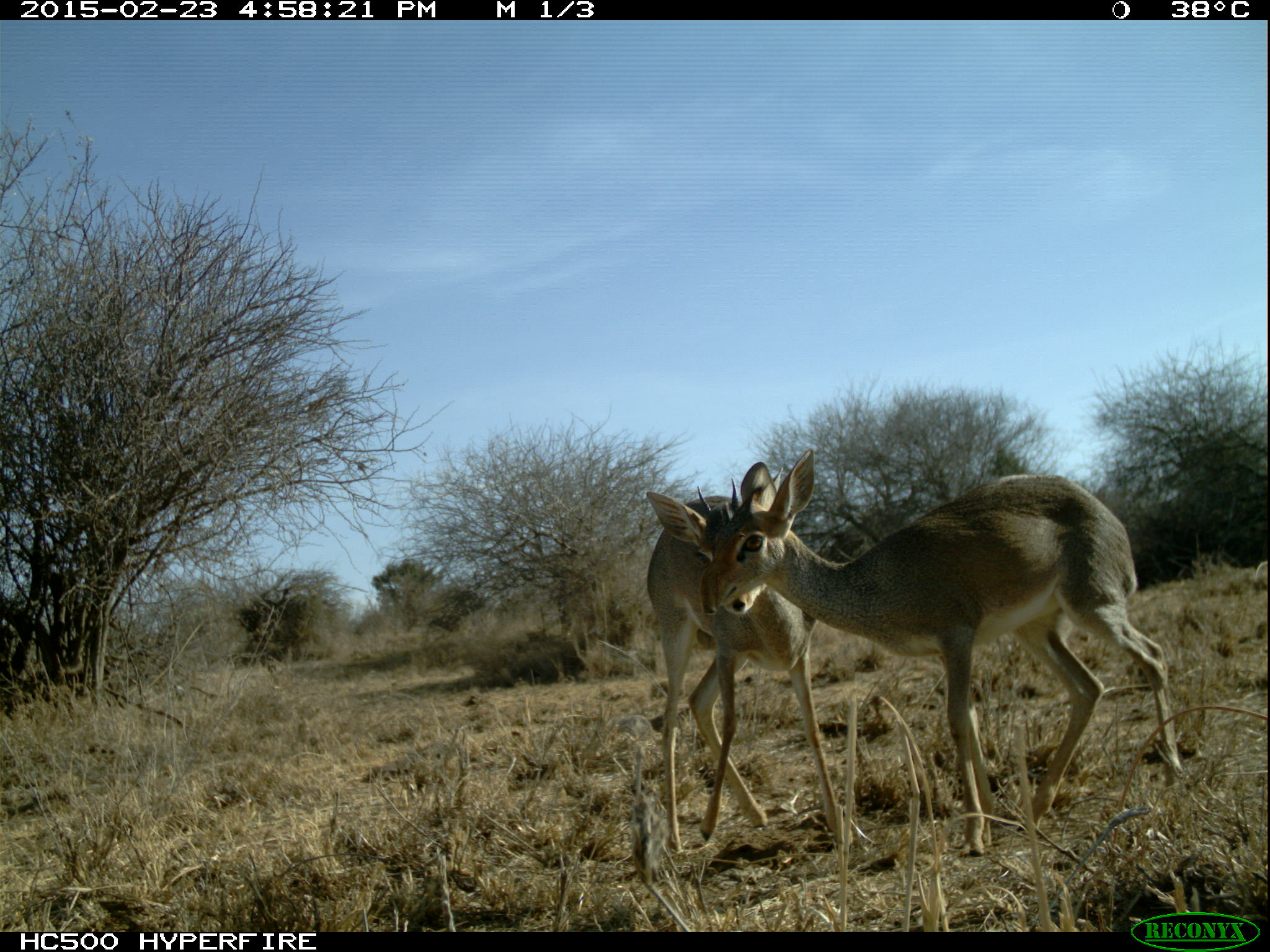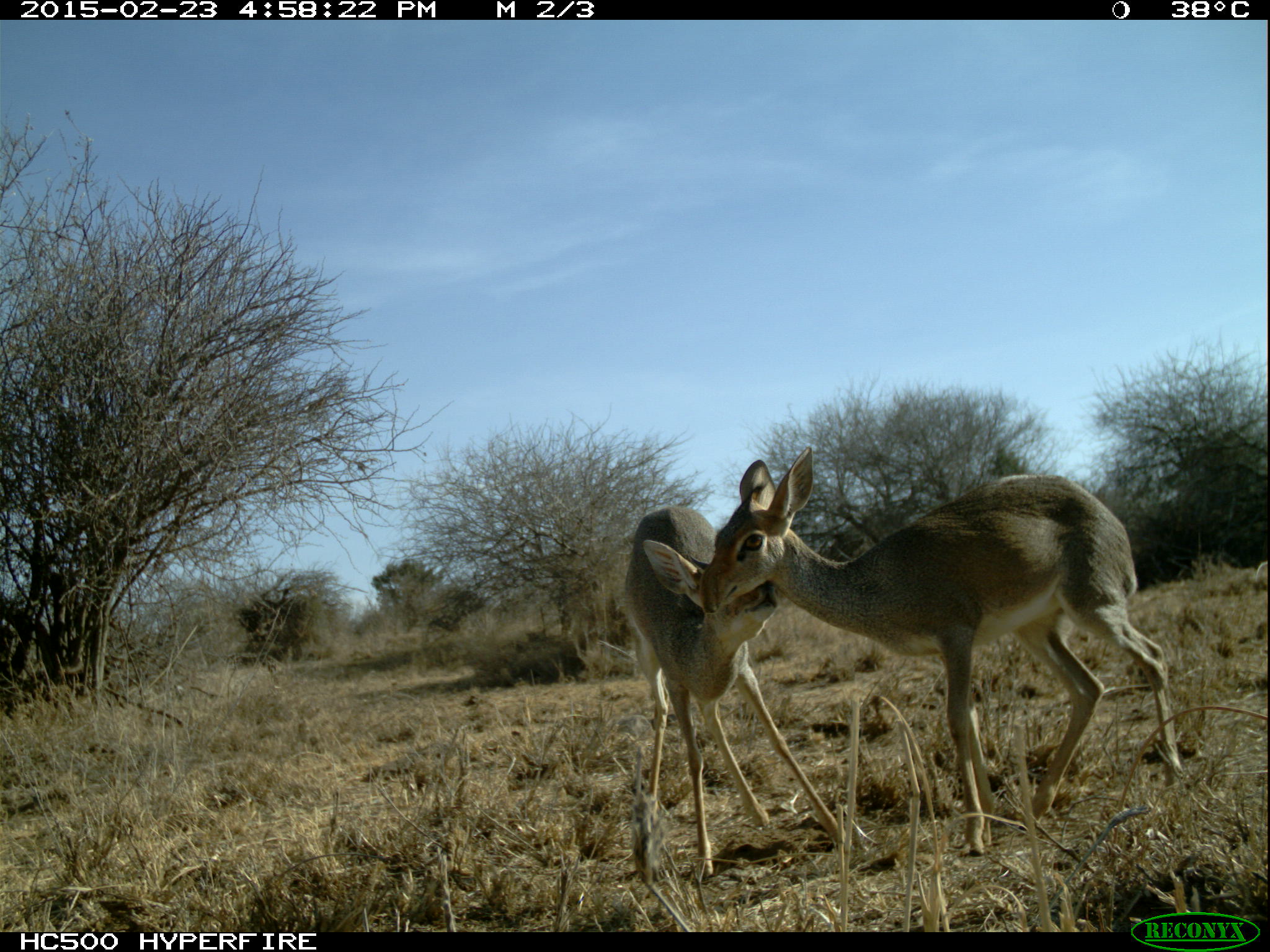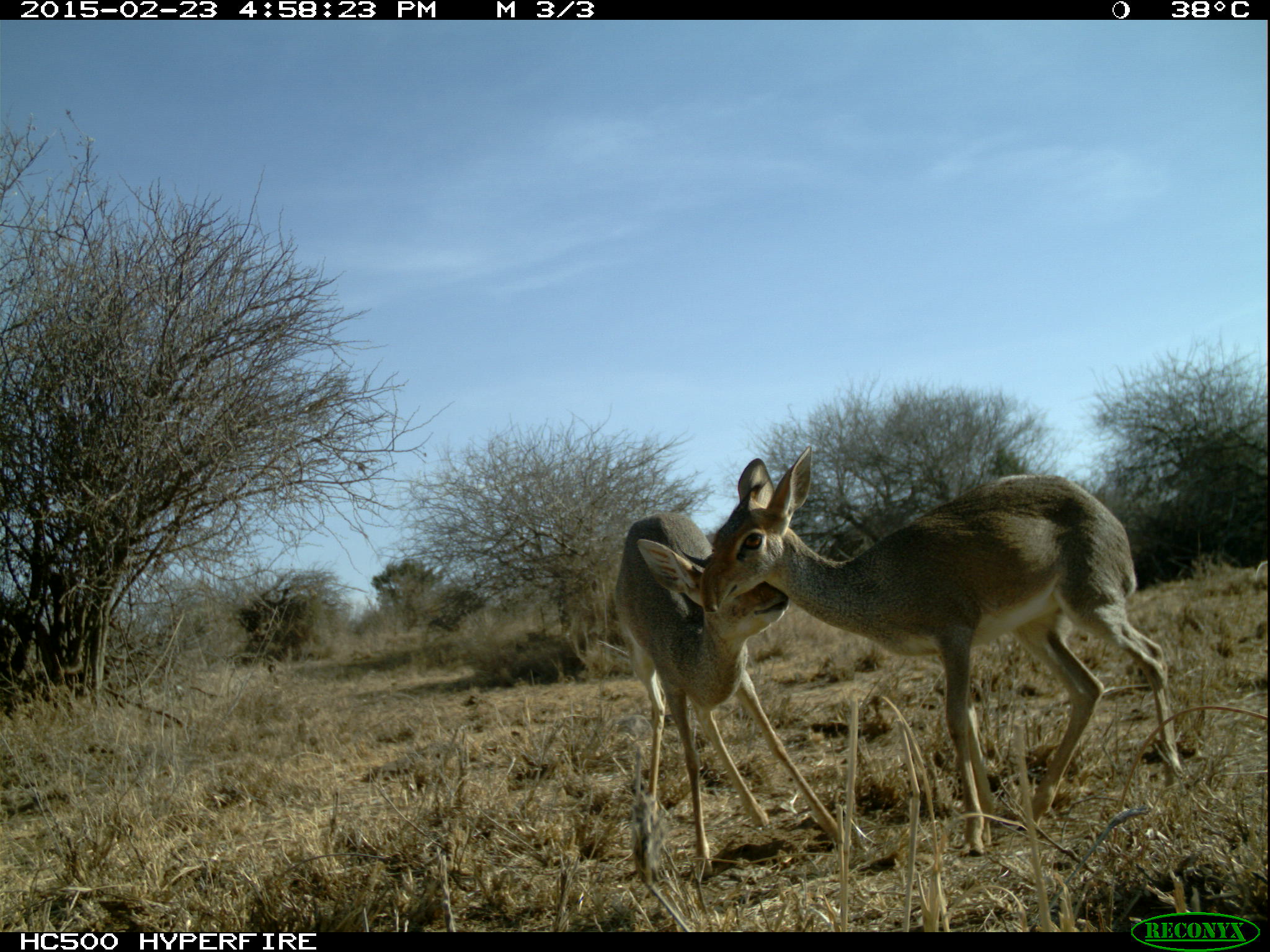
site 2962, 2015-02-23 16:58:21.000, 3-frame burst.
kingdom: Animalia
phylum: Chordata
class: Mammalia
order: Artiodactyla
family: Bovidae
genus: Madoqua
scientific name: Madoqua guentheri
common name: günther's dik-dik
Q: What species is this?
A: Madoqua guentheri (günther's dik-dik).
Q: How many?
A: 2.